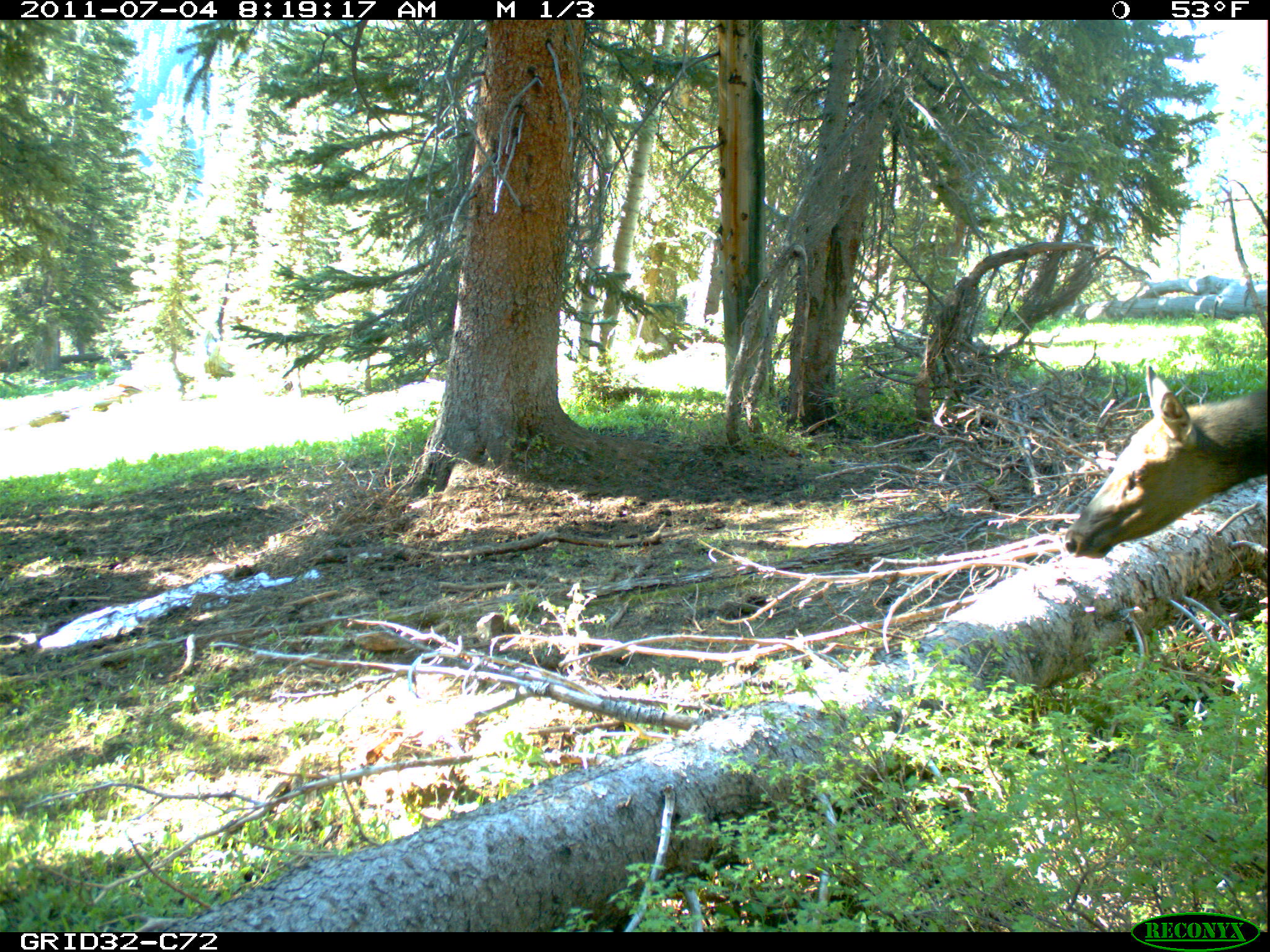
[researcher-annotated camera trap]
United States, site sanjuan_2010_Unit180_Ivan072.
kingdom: Animalia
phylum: Chordata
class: Mammalia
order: Artiodactyla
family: Cervidae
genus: Cervus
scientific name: Cervus elaphus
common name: red deer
Cervus elaphus (red deer).